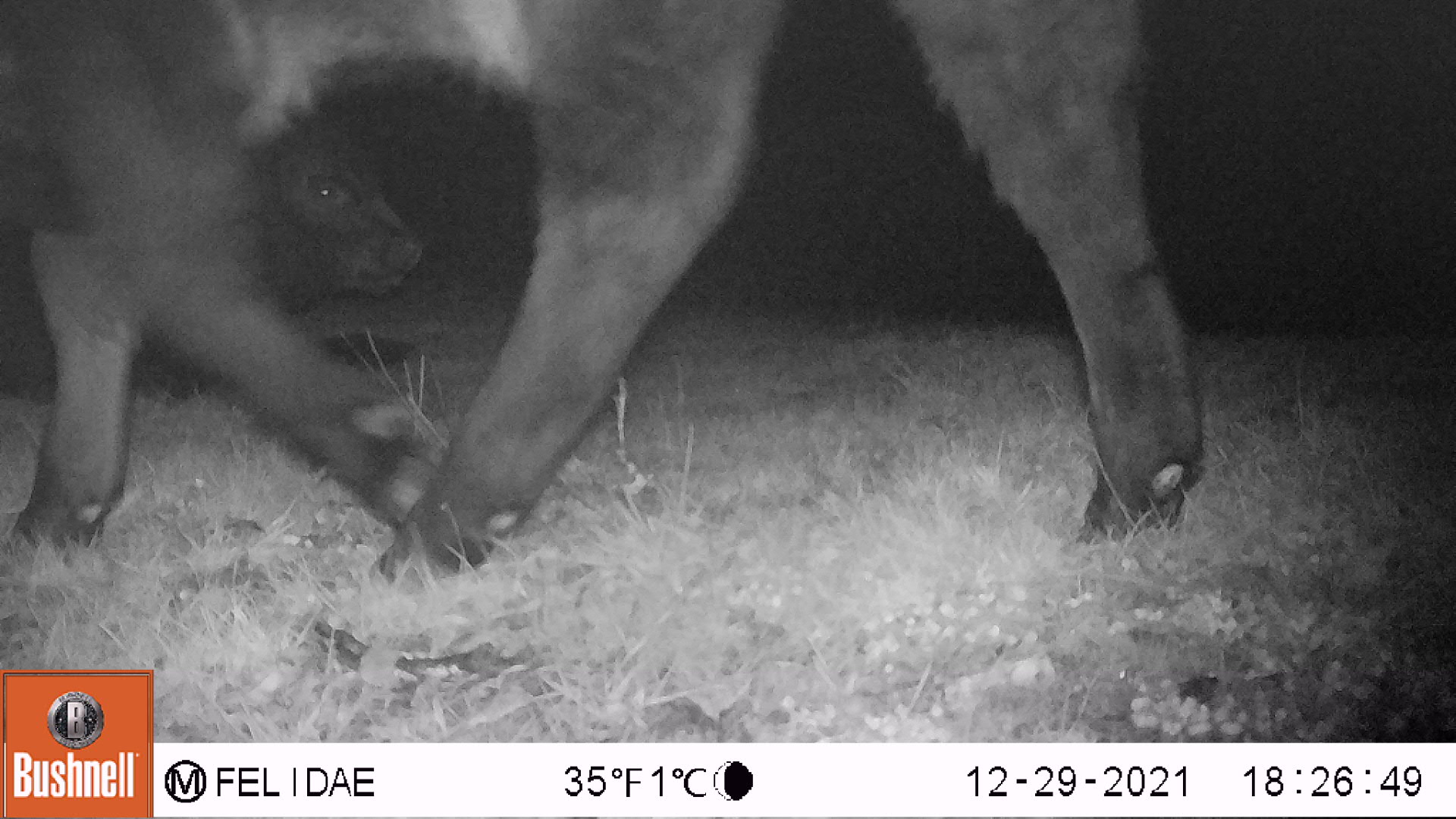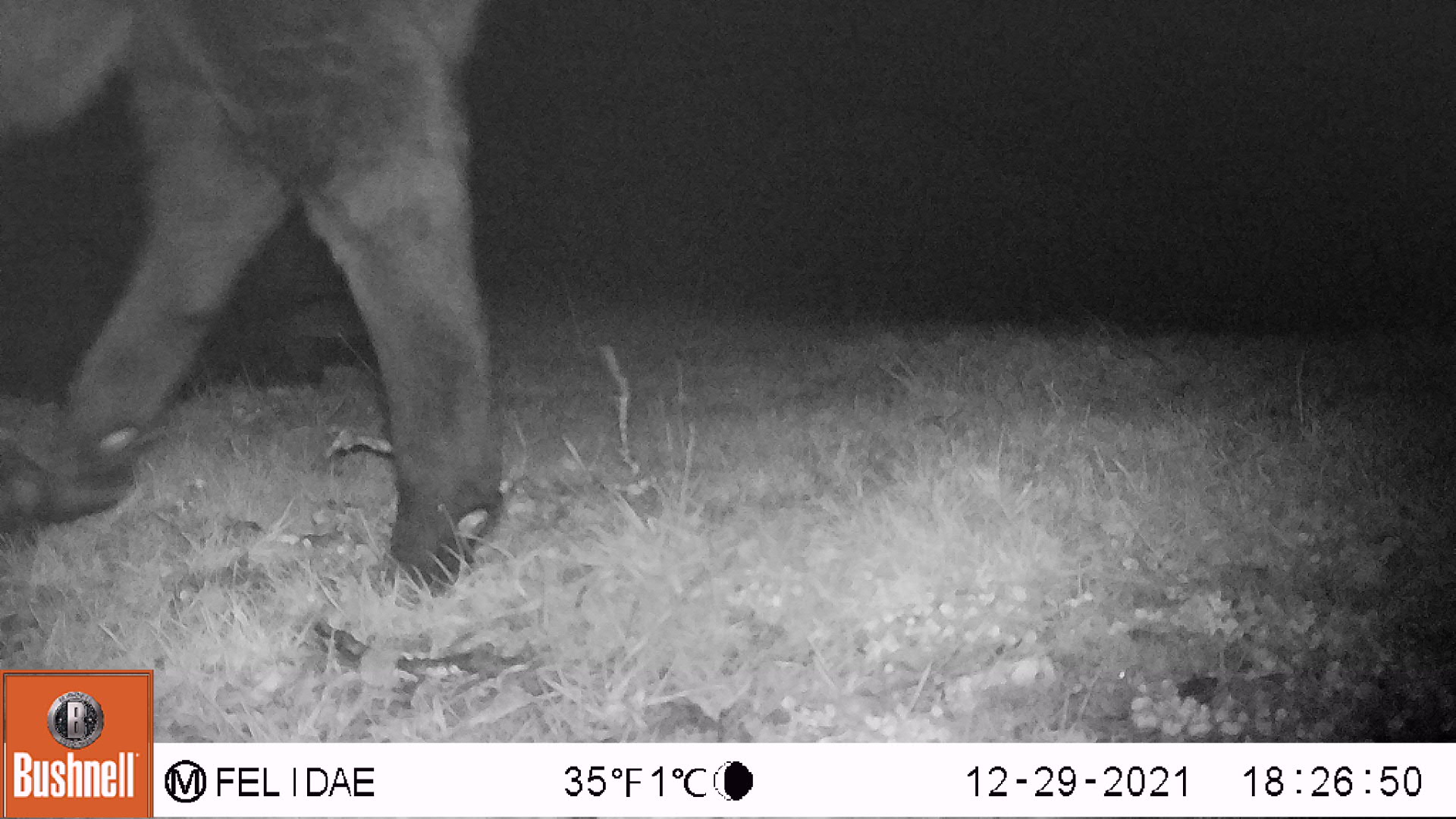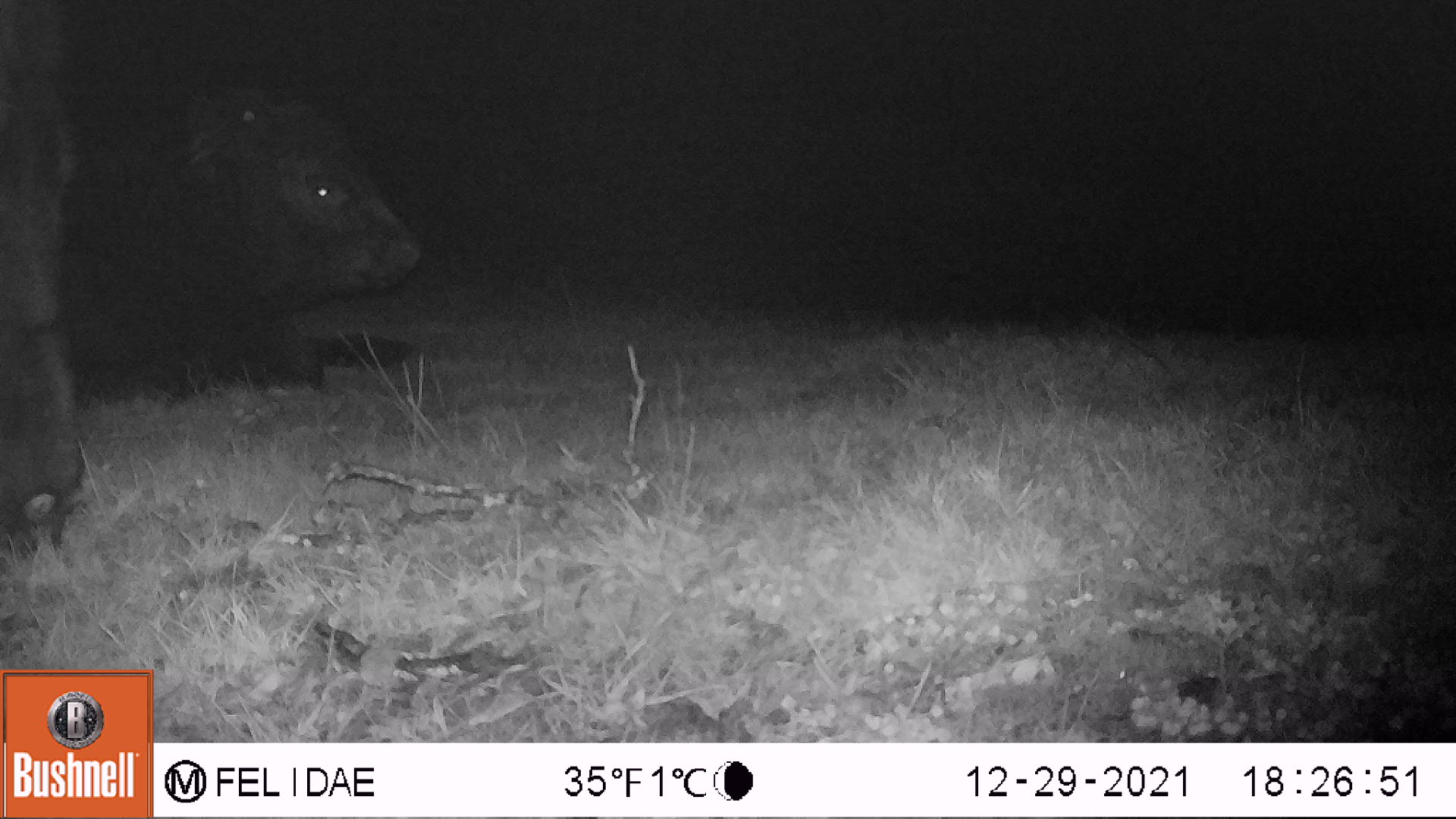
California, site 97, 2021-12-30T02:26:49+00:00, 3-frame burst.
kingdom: Animalia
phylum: Chordata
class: Mammalia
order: Artiodactyla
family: Bovidae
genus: Bos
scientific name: Bos taurus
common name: domestic cattle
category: cattle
Cattle (domestic cattle) (Bos taurus).